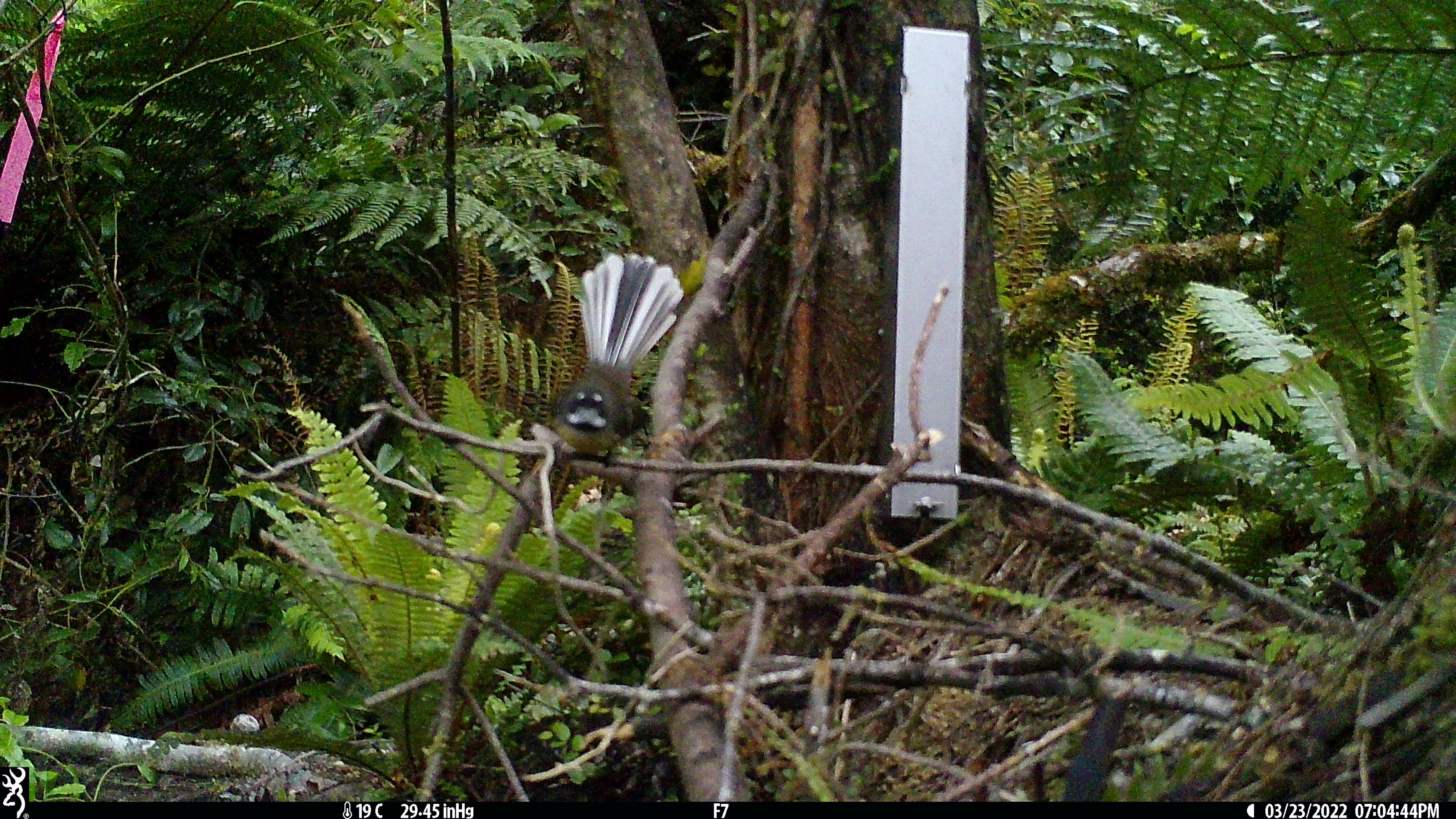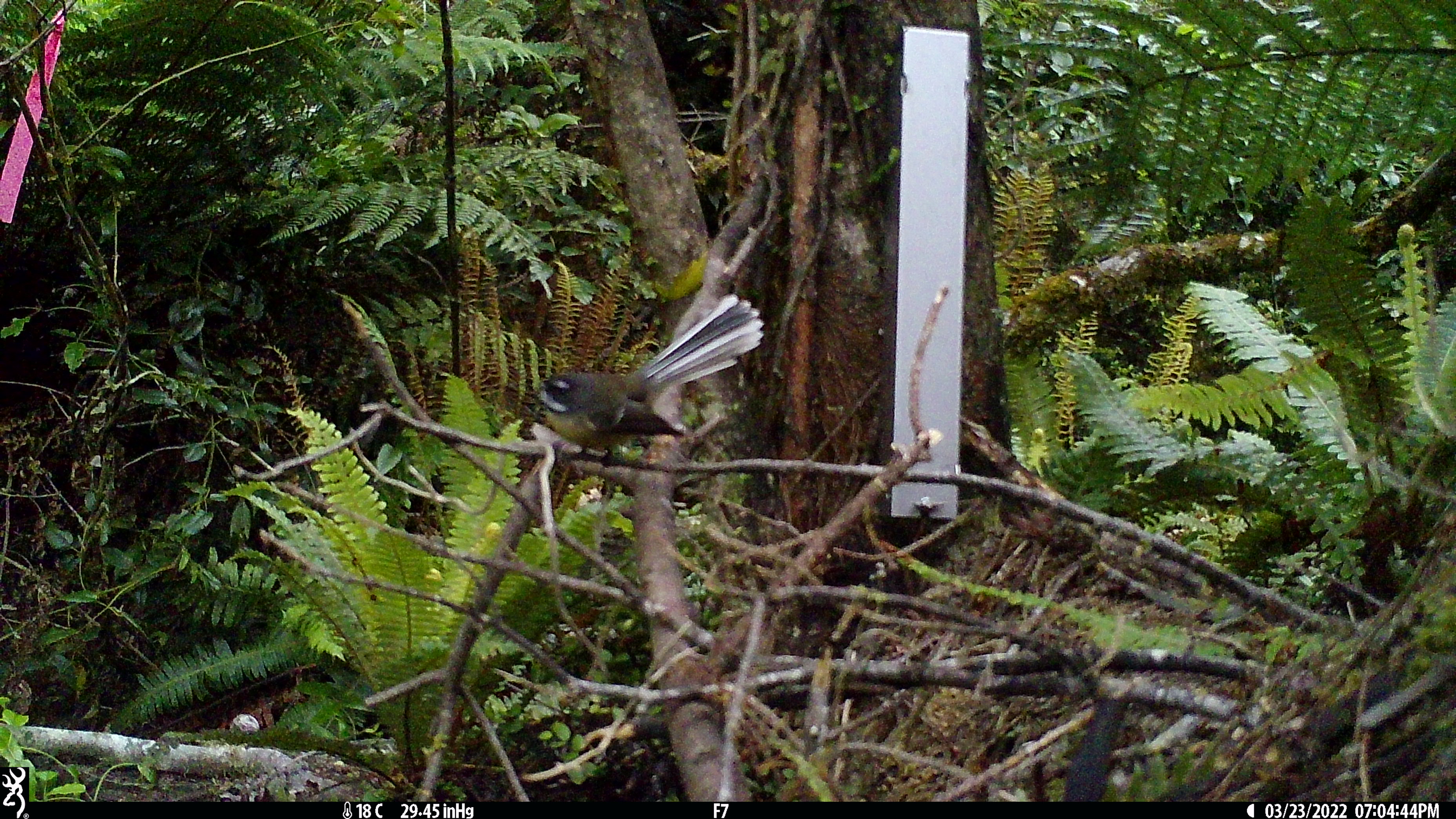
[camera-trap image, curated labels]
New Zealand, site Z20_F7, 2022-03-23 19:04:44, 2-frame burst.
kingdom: Animalia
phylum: Chordata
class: Aves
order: Passeriformes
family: Rhipiduridae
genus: Rhipidura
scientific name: Rhipidura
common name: fantails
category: fantail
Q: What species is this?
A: Fantail (fantails) (Rhipidura).